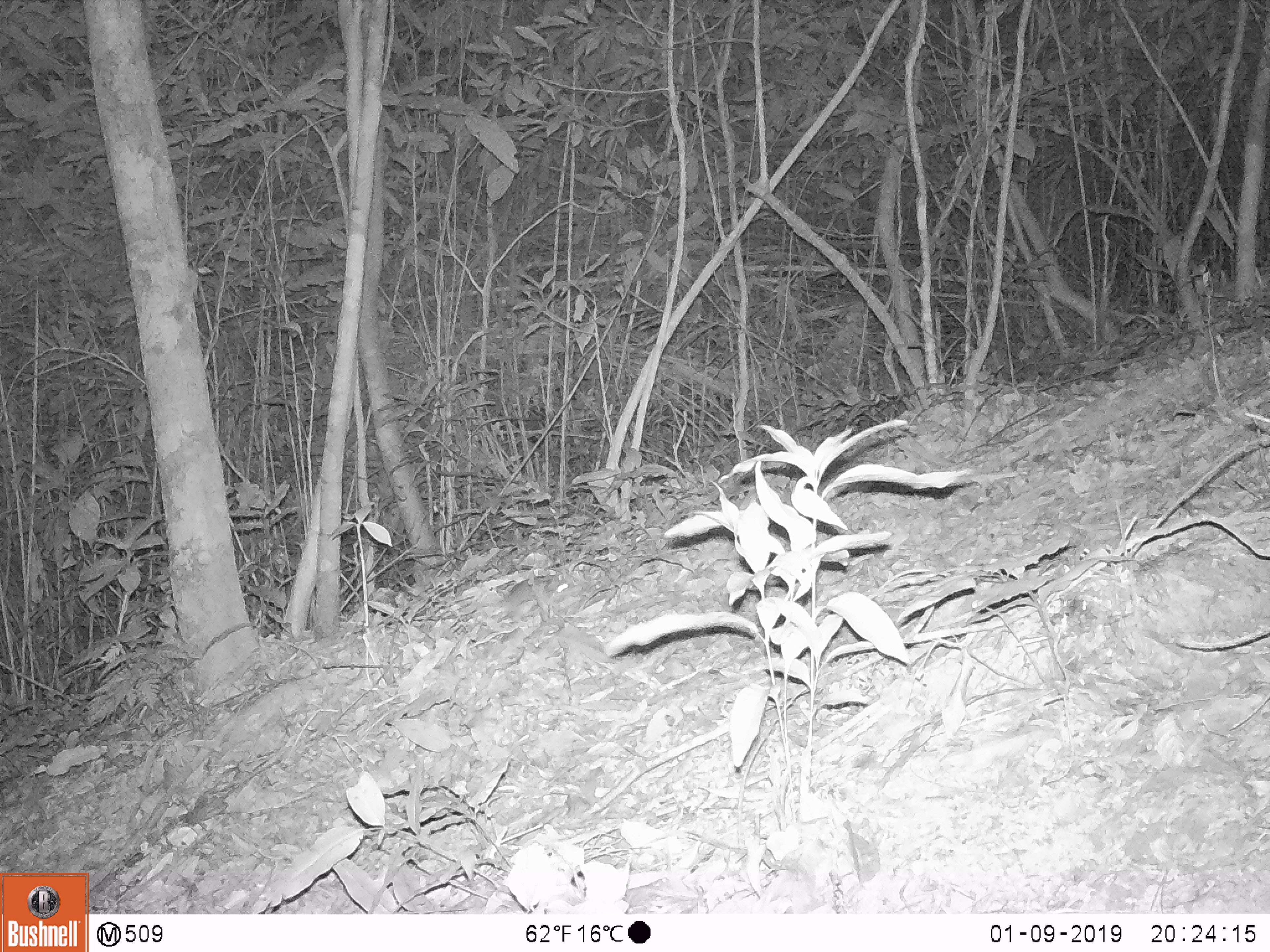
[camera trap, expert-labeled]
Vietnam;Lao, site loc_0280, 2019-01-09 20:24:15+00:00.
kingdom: Animalia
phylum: Chordata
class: Mammalia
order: Rodentia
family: Muridae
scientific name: Muridae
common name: old-world mice and rats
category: unidentified murid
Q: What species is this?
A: Unidentified murid (old-world mice and rats) (Muridae).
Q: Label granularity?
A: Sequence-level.